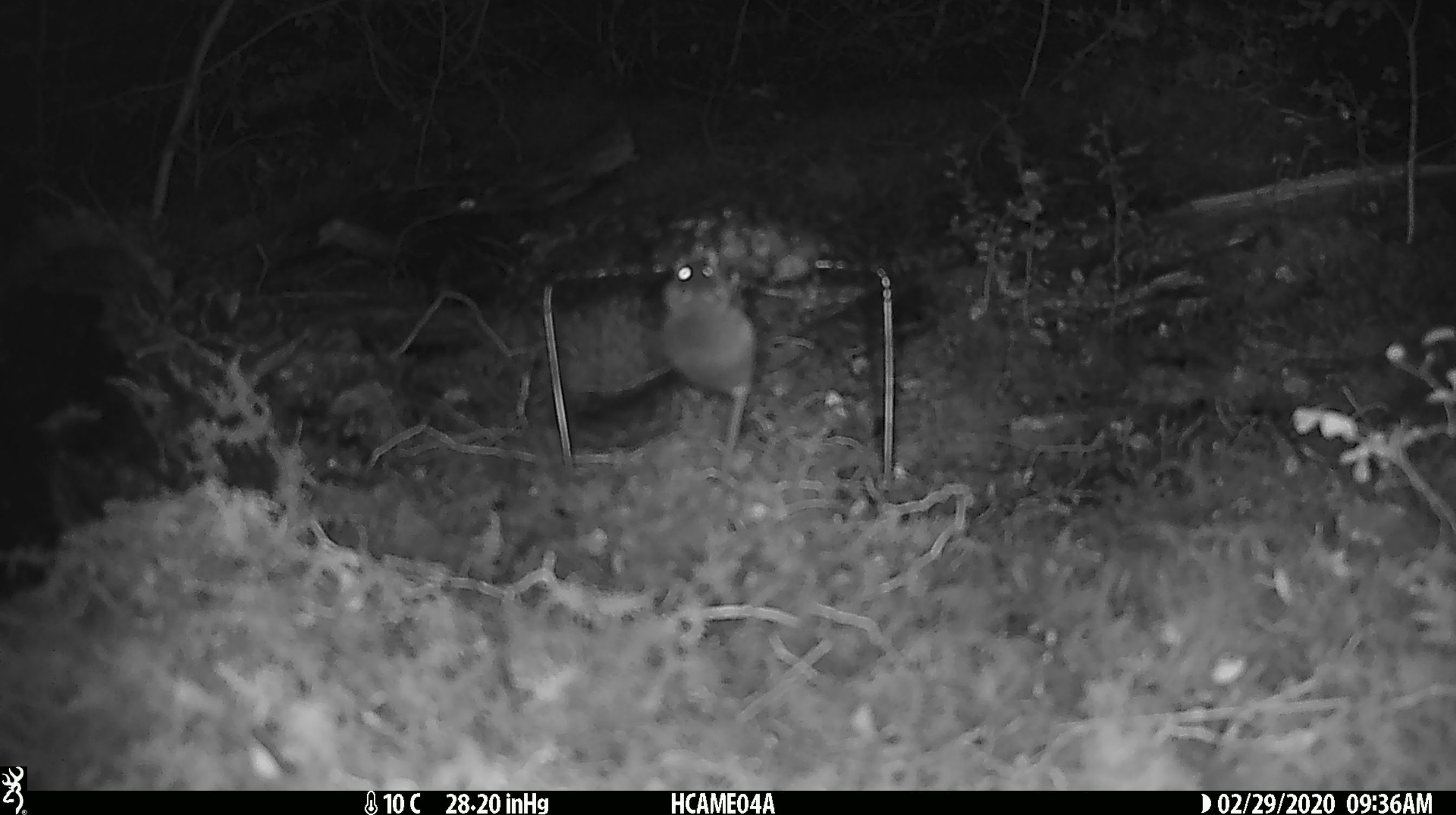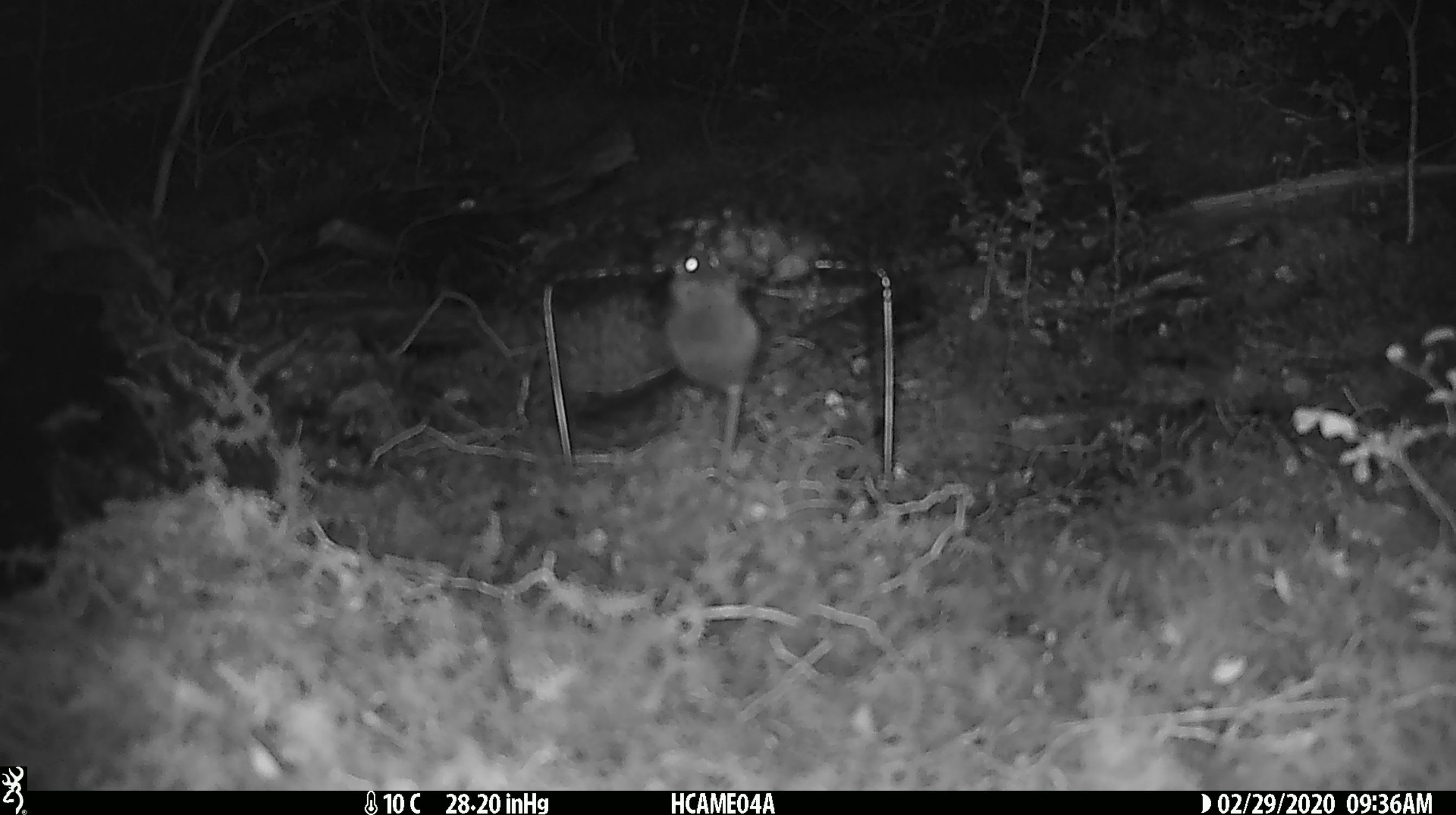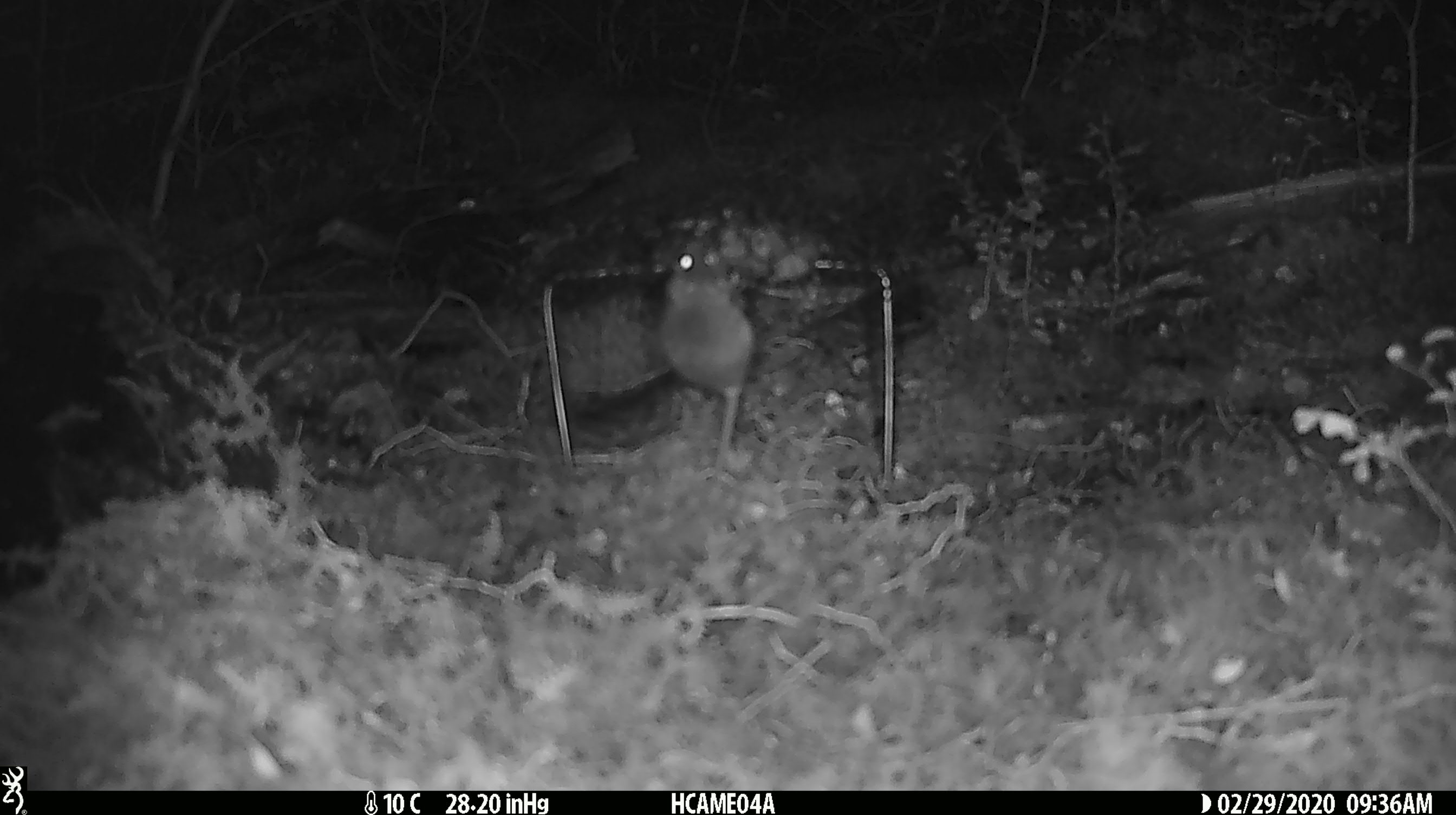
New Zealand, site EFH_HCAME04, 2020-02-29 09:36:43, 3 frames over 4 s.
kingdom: Animalia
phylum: Chordata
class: Mammalia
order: Rodentia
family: Muridae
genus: Mus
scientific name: Mus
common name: mouse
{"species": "mouse (Mus)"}